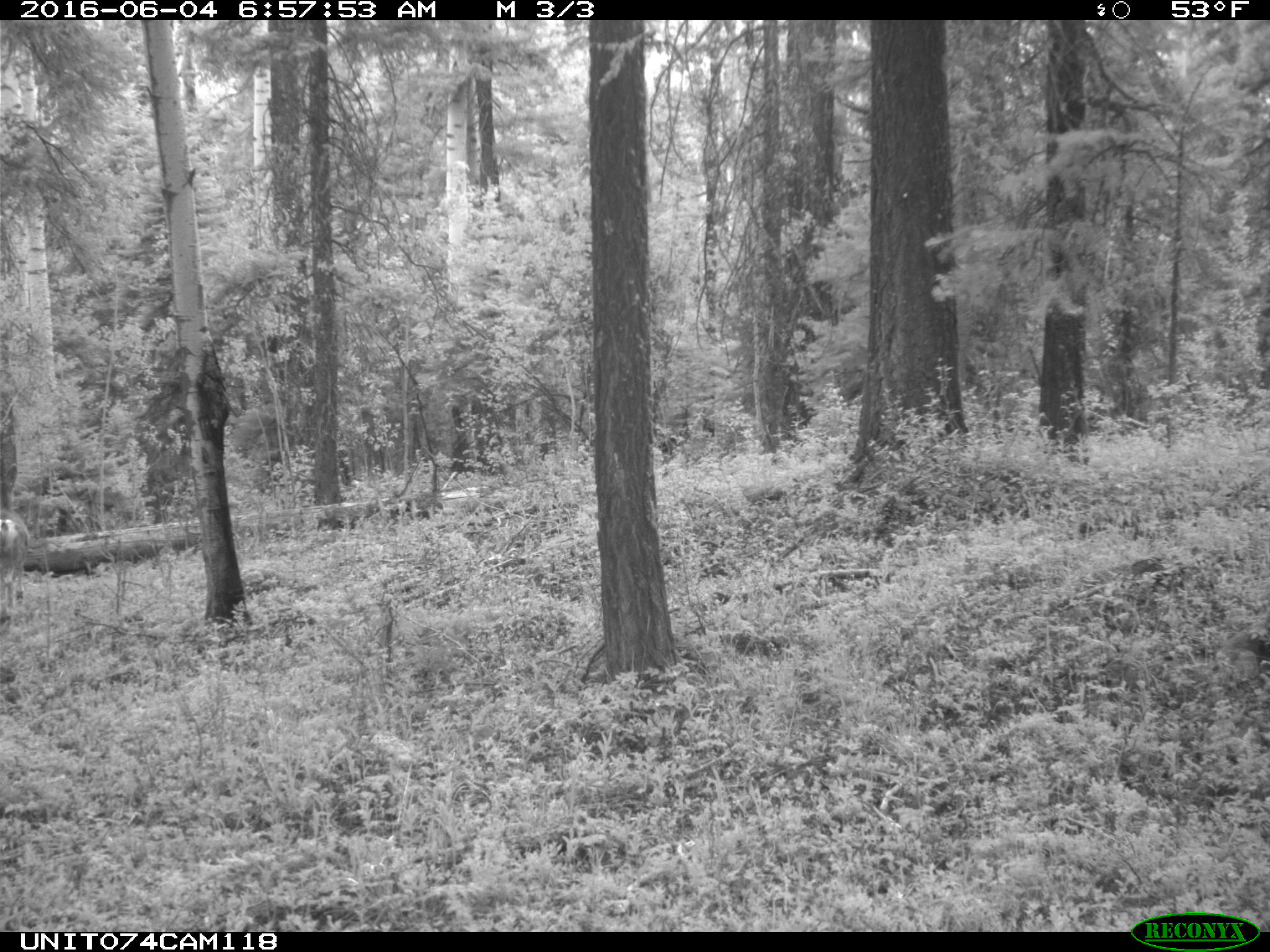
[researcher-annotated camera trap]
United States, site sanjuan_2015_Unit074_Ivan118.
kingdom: Animalia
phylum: Chordata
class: Mammalia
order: Artiodactyla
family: Cervidae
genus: Odocoileus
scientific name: Odocoileus hemionus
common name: mule deer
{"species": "Odocoileus hemionus (mule deer)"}